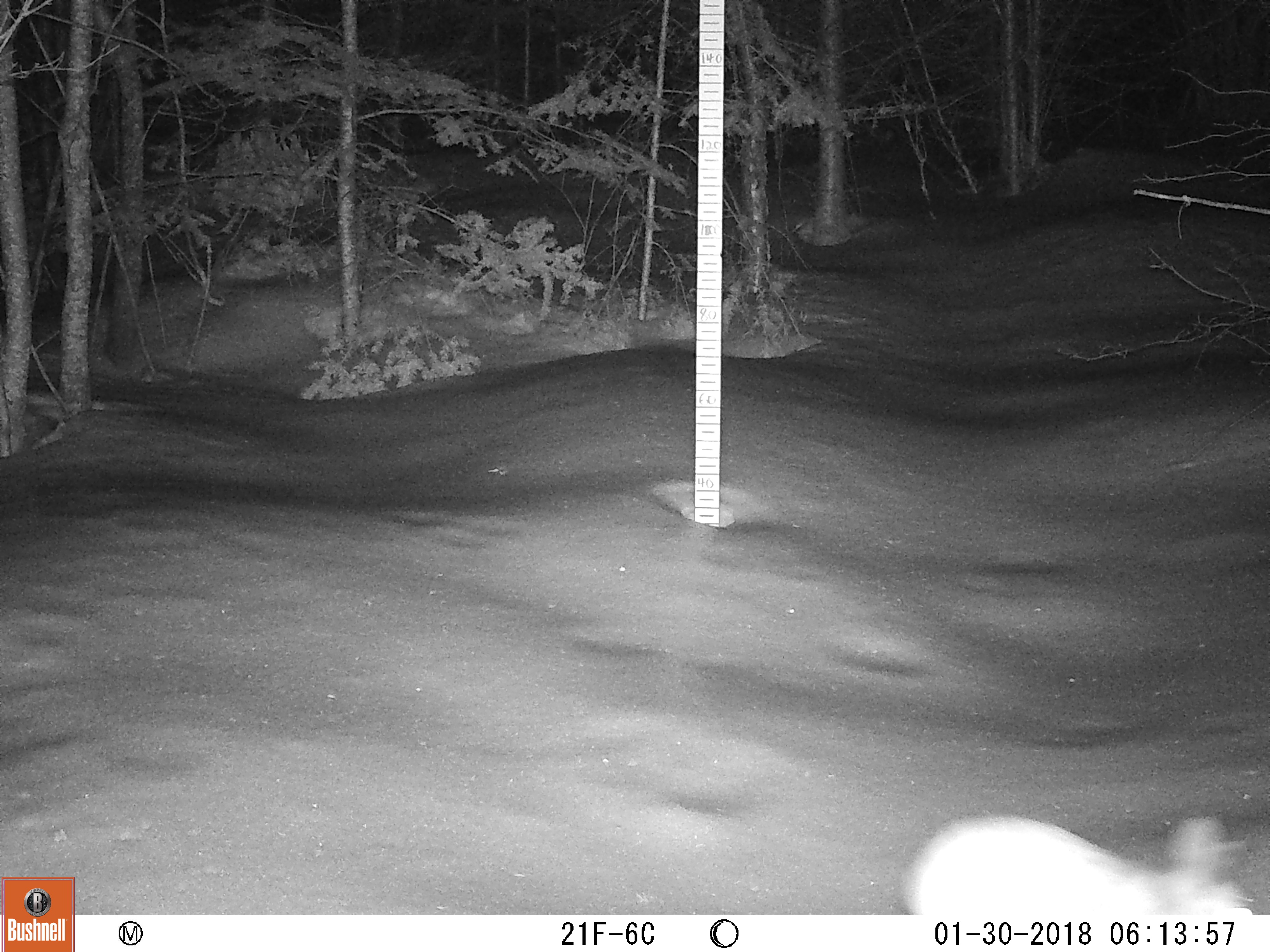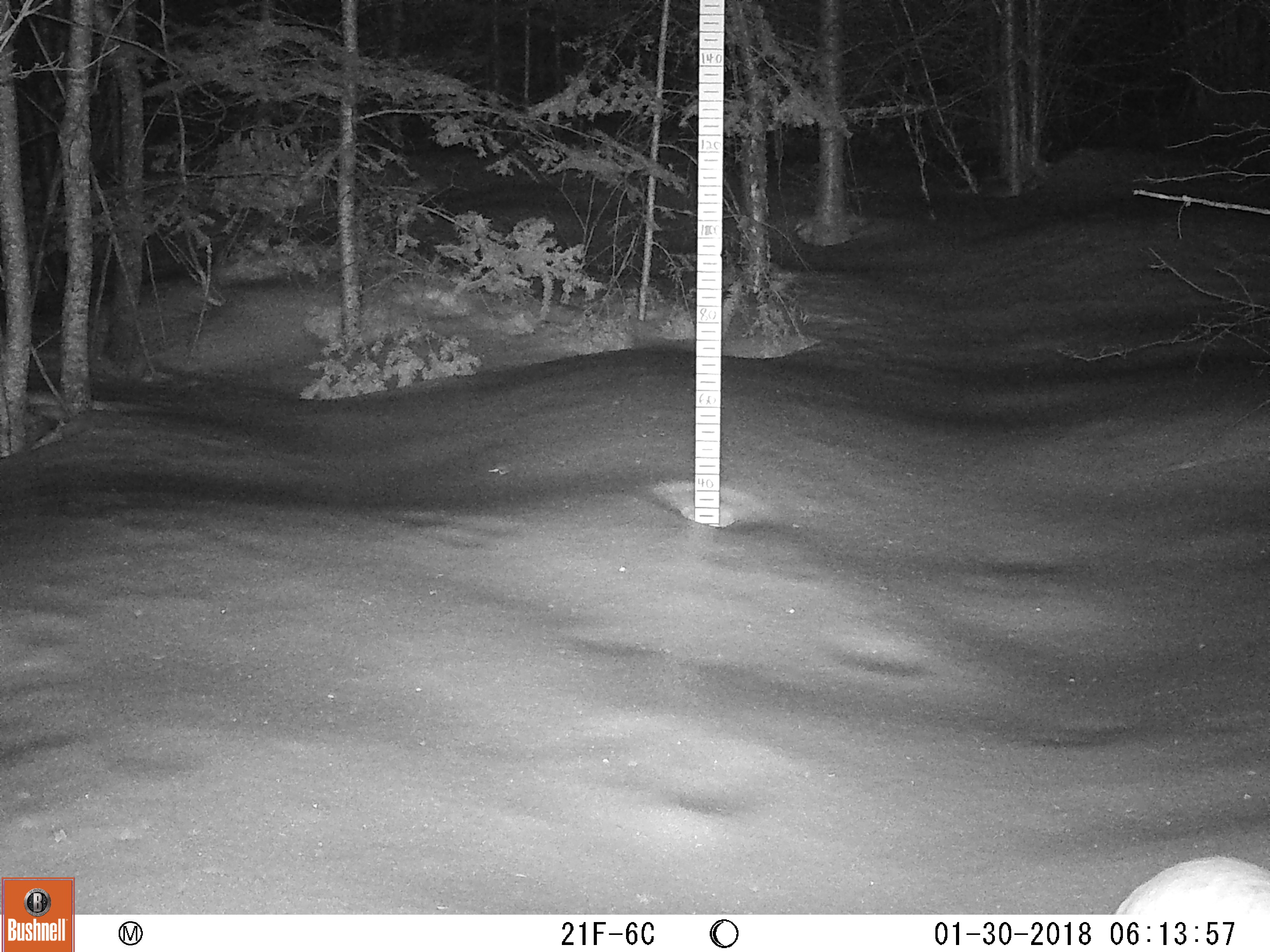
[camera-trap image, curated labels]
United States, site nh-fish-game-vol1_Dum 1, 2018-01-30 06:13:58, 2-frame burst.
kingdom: Animalia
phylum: Chordata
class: Mammalia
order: Lagomorpha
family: Leporidae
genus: Lepus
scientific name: Lepus americanus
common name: snowshoe hare